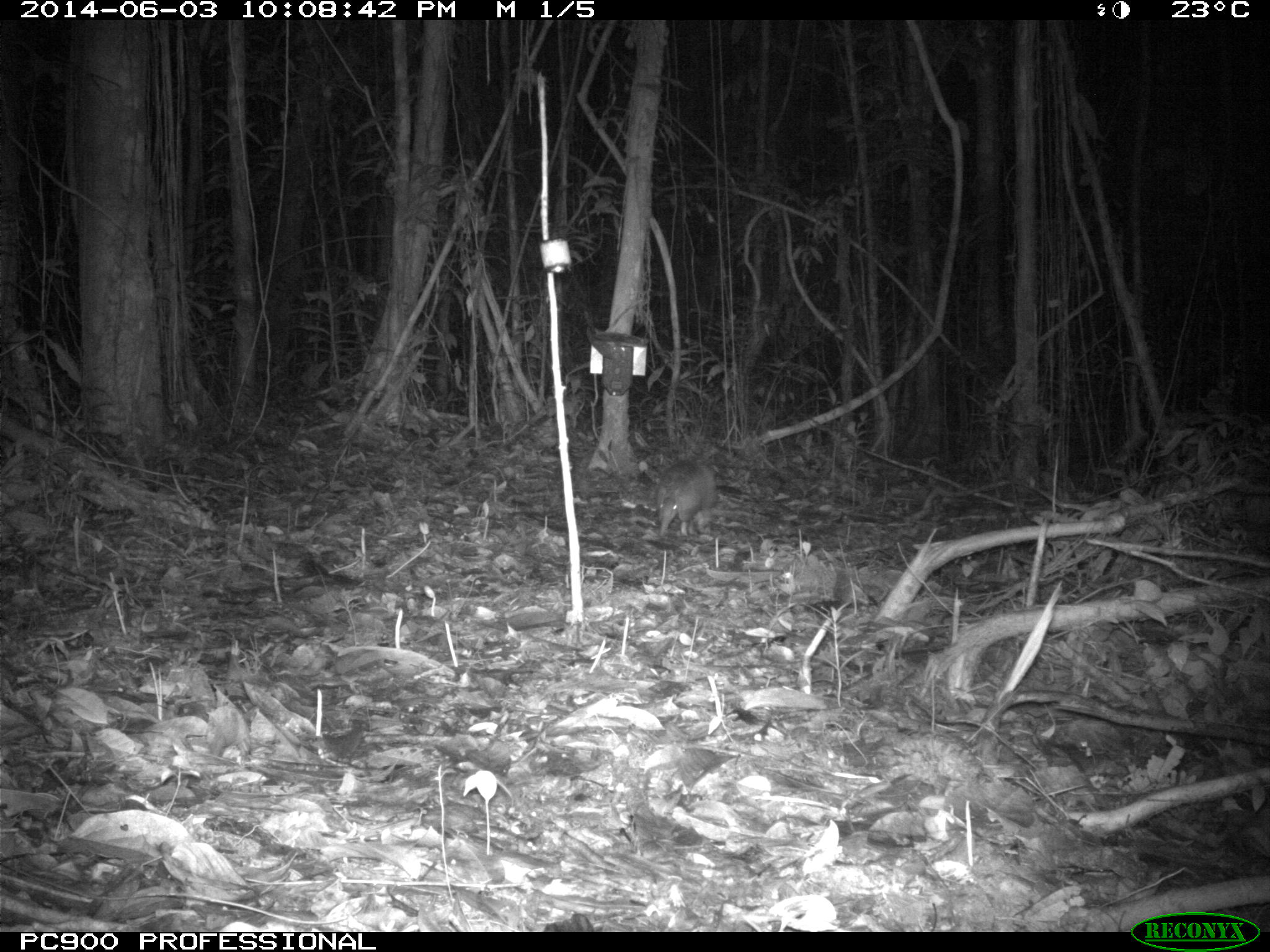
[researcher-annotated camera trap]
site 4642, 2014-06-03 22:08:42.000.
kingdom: Animalia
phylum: Chordata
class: Mammalia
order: Cingulata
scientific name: Cingulata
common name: armadillo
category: unknown armadillo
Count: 1.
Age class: adult.